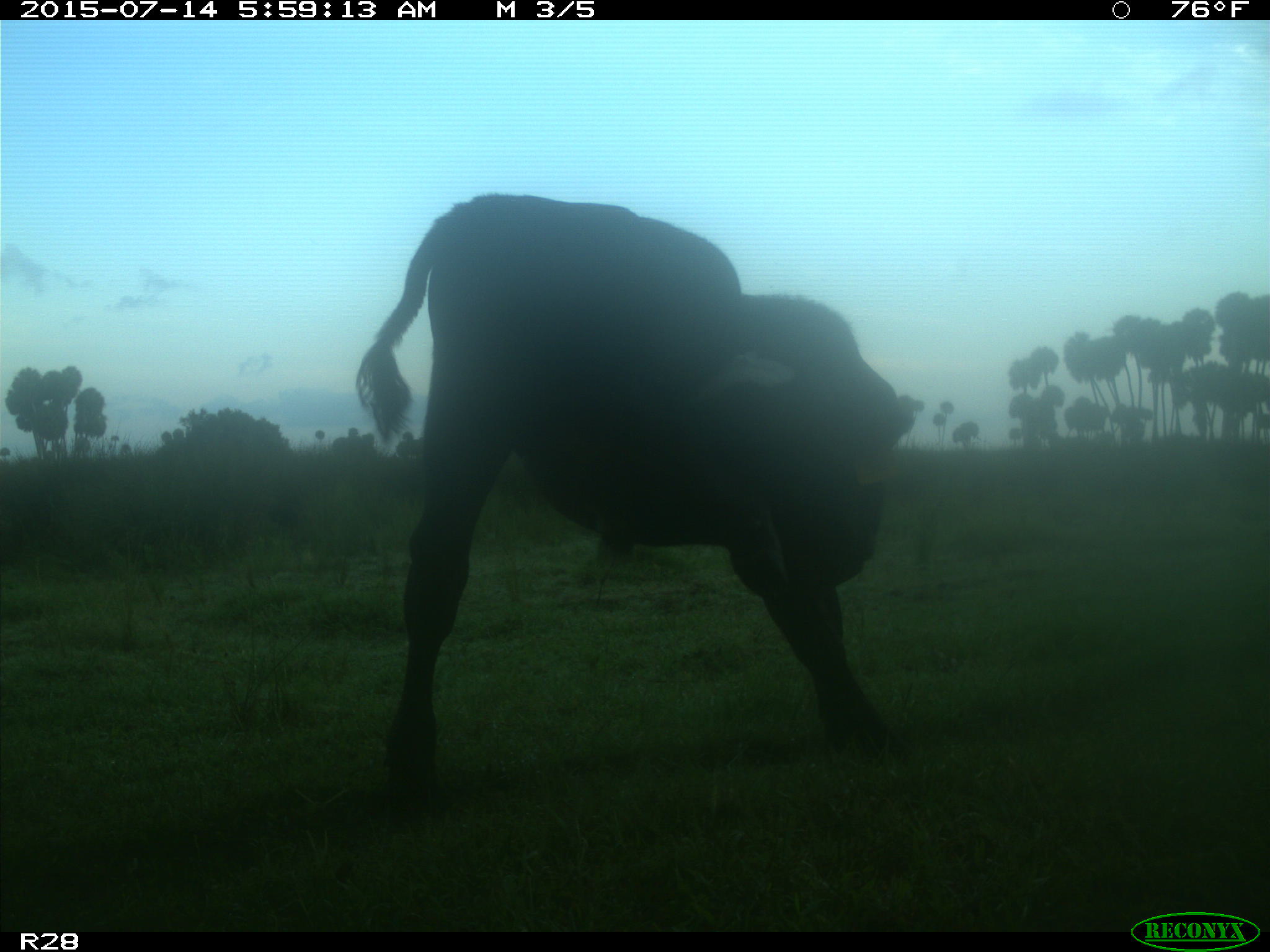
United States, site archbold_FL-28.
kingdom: Animalia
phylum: Chordata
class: Mammalia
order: Artiodactyla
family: Bovidae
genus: Bos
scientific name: Bos taurus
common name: domestic cow